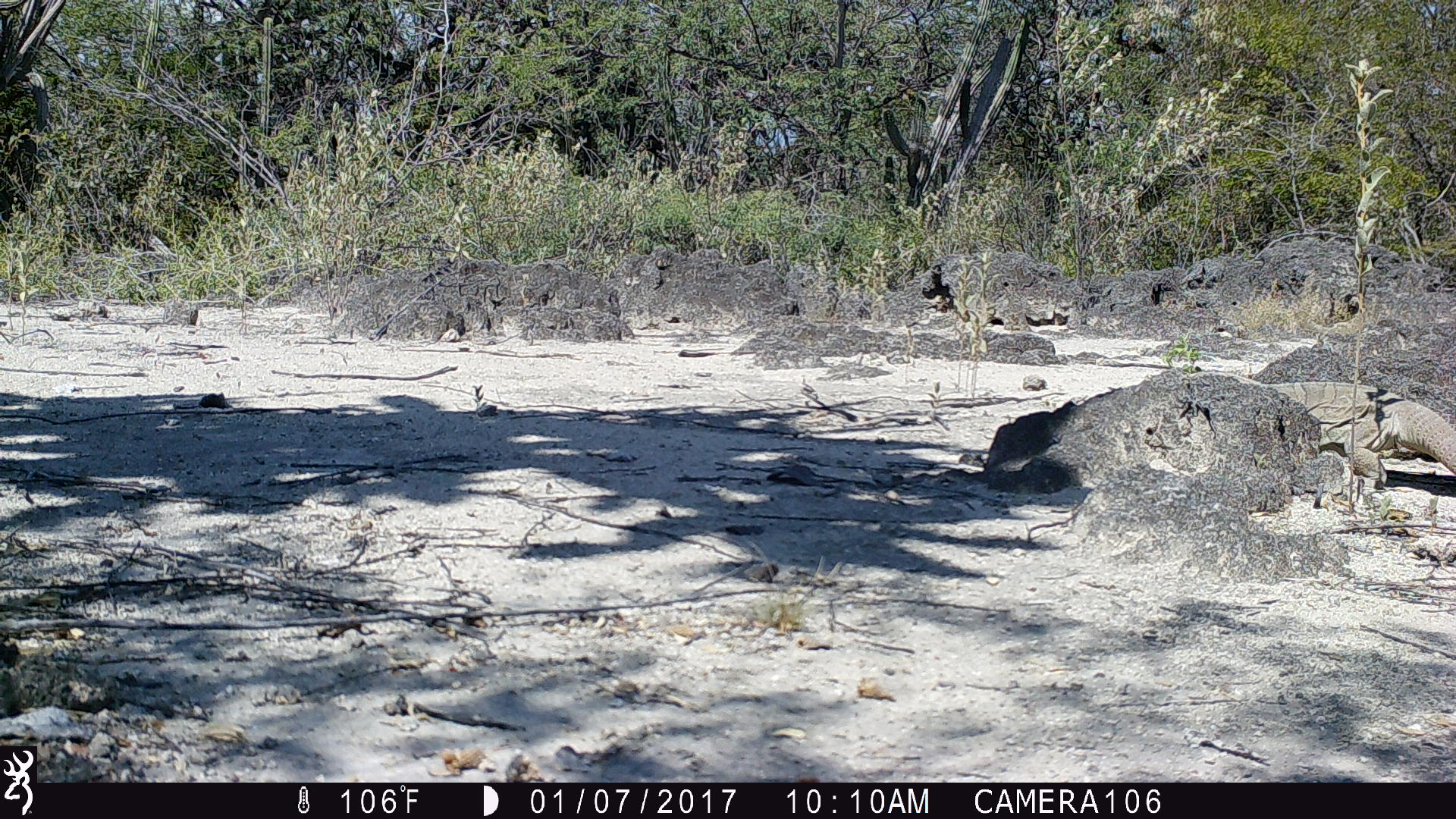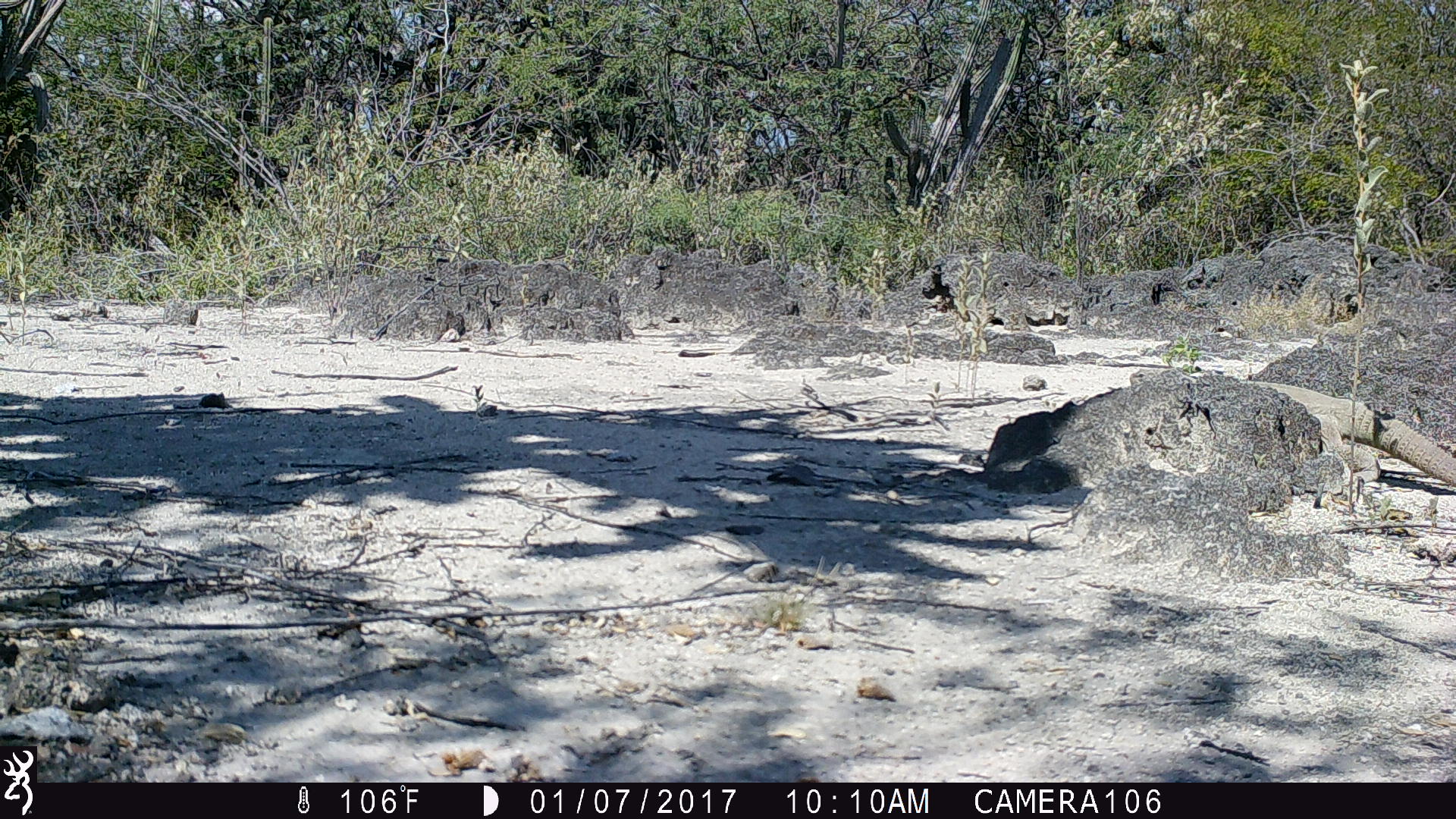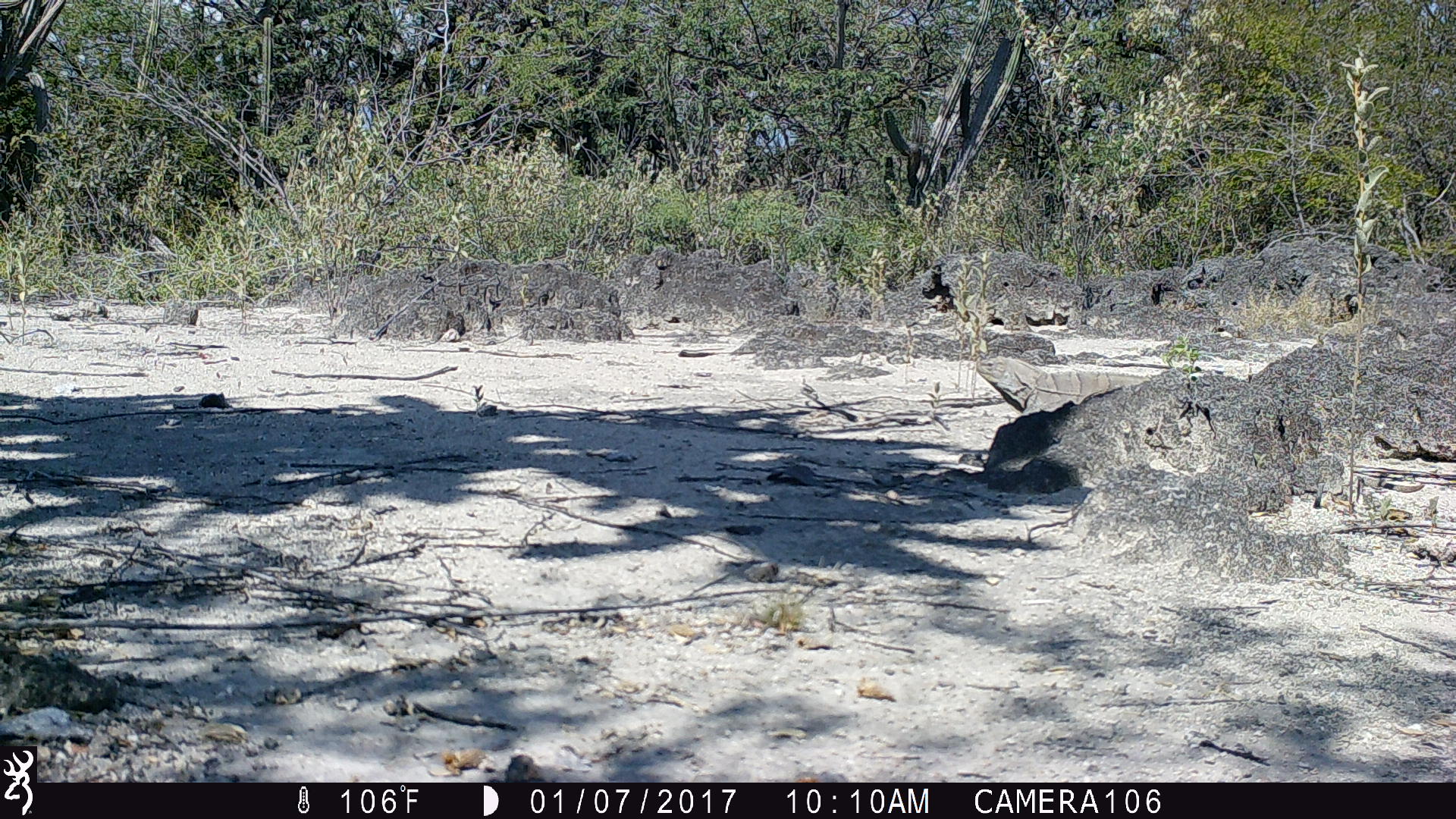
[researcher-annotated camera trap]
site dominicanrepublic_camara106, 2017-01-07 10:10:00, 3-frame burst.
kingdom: Animalia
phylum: Chordata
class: Reptilia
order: Squamata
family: Iguanidae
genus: Iguana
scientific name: Iguana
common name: typical iguanas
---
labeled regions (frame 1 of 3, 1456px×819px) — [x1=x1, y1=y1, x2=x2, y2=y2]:
iguana: [x1=1266, y1=378, x2=1456, y2=497]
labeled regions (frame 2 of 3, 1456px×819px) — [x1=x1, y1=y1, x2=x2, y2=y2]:
iguana: [x1=1245, y1=380, x2=1455, y2=504]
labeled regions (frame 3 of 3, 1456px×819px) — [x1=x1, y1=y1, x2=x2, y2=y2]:
iguana: [x1=968, y1=353, x2=1159, y2=413]